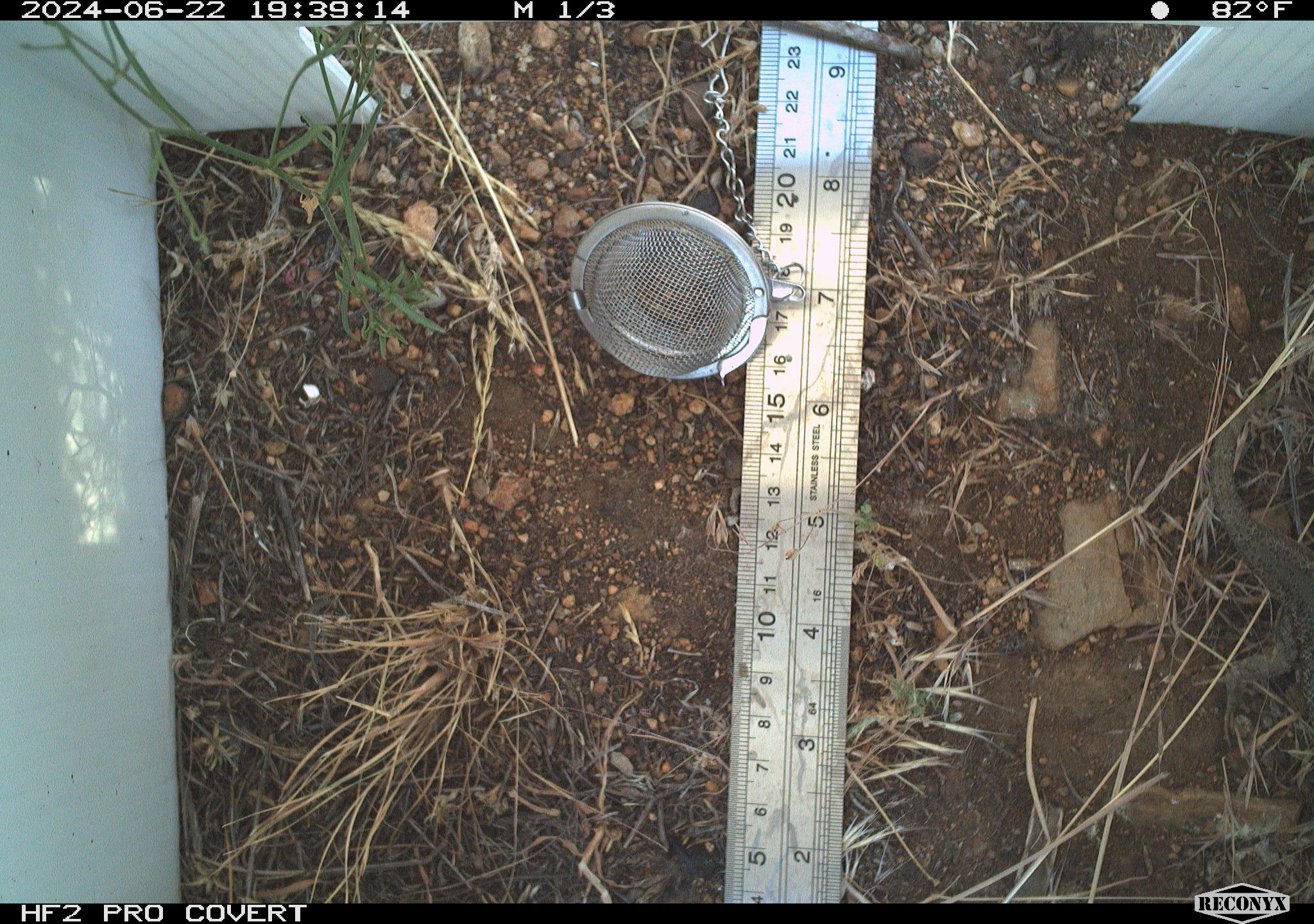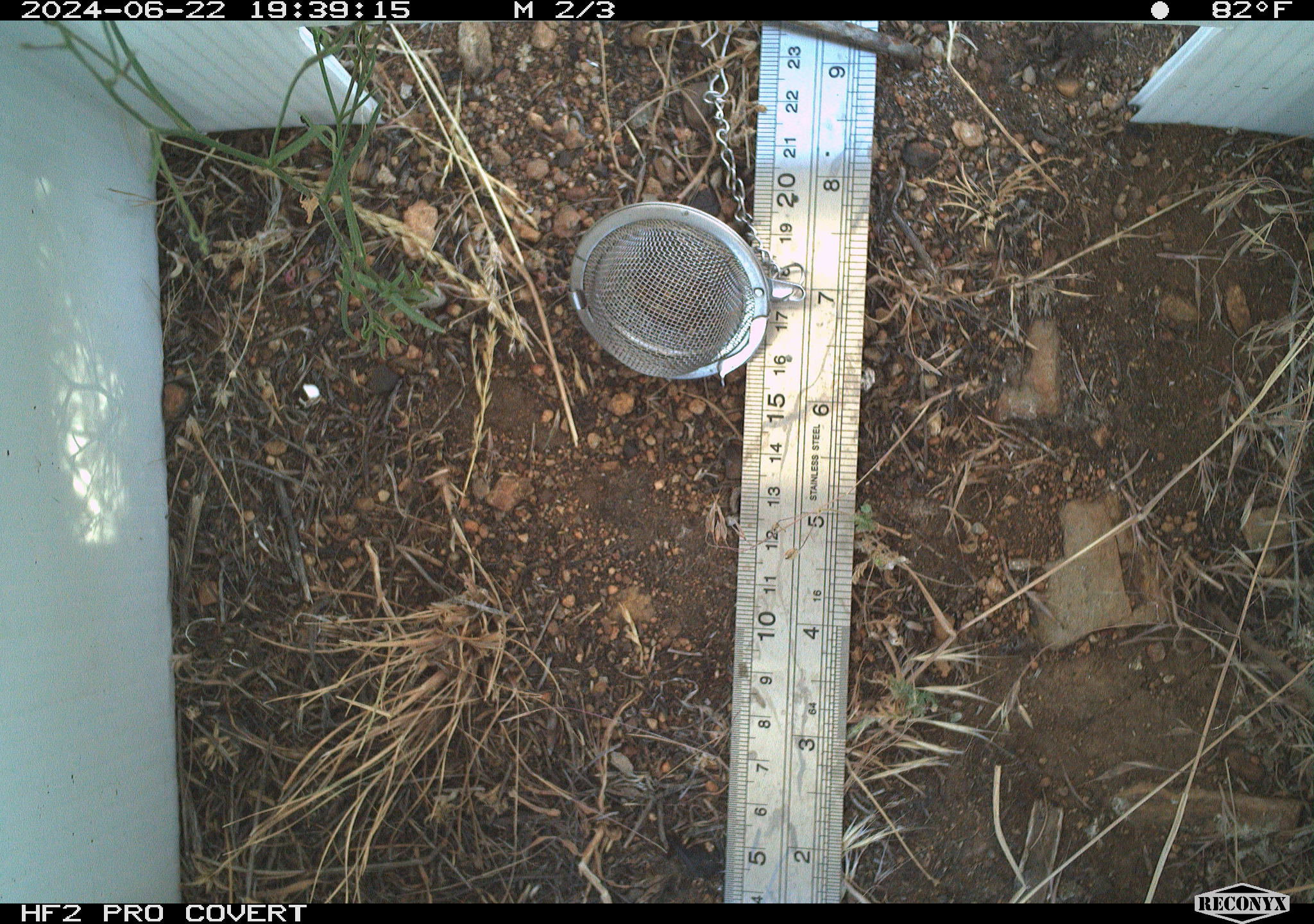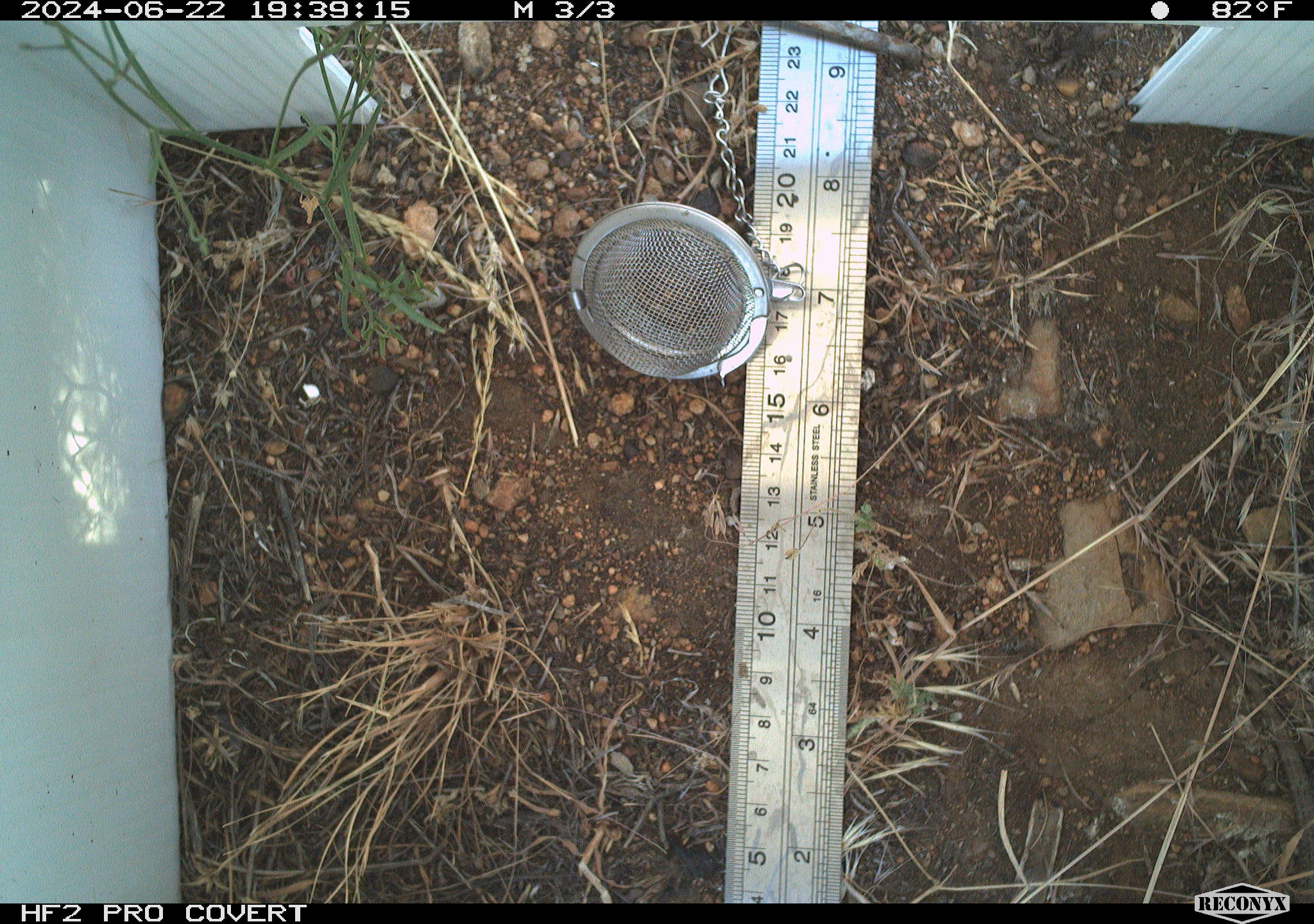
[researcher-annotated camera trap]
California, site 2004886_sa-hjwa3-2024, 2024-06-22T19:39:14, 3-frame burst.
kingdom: Animalia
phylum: Chordata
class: Reptilia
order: Squamata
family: Phrynosomatidae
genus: Sceloporus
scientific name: Sceloporus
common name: spiny lizards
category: sceloporus species